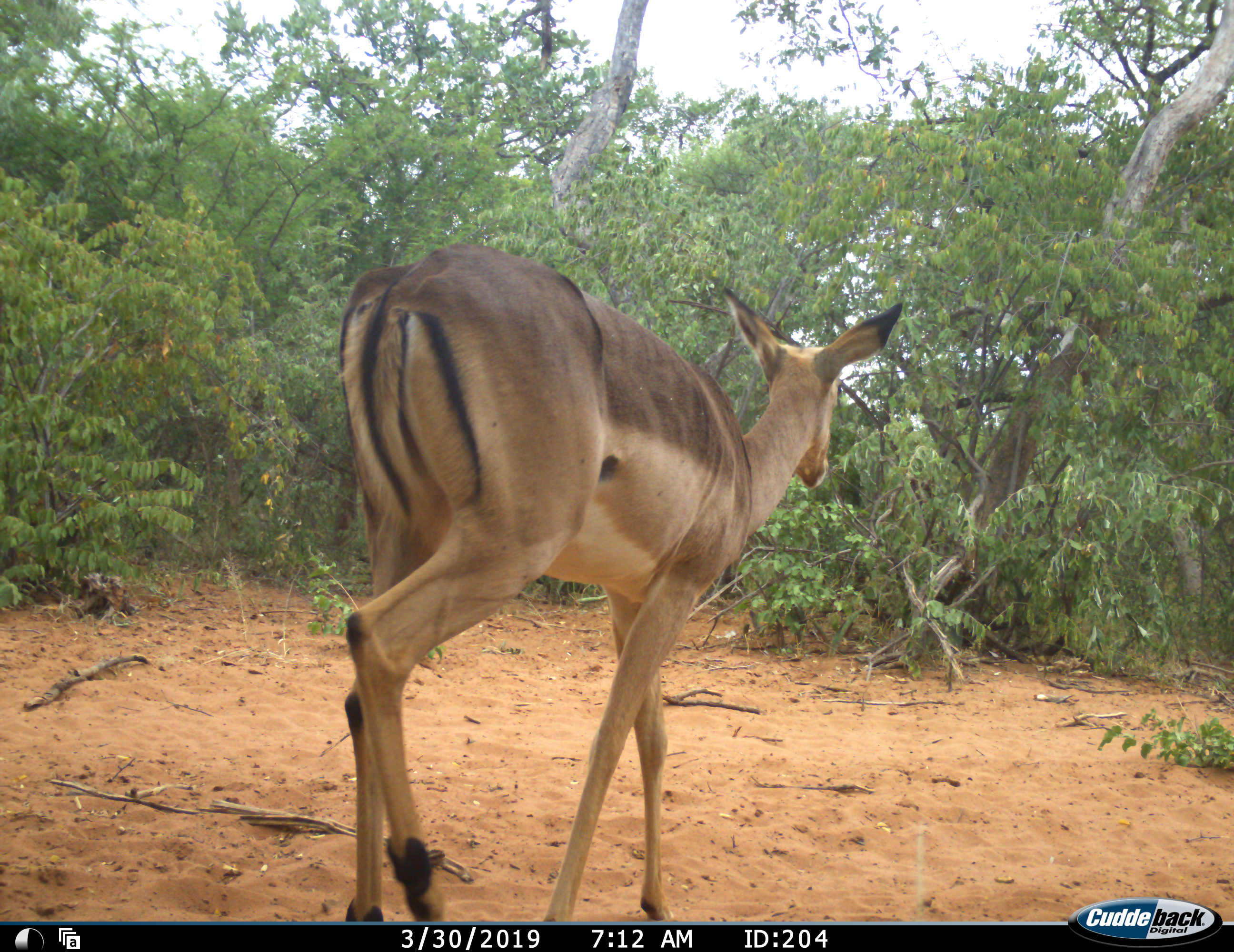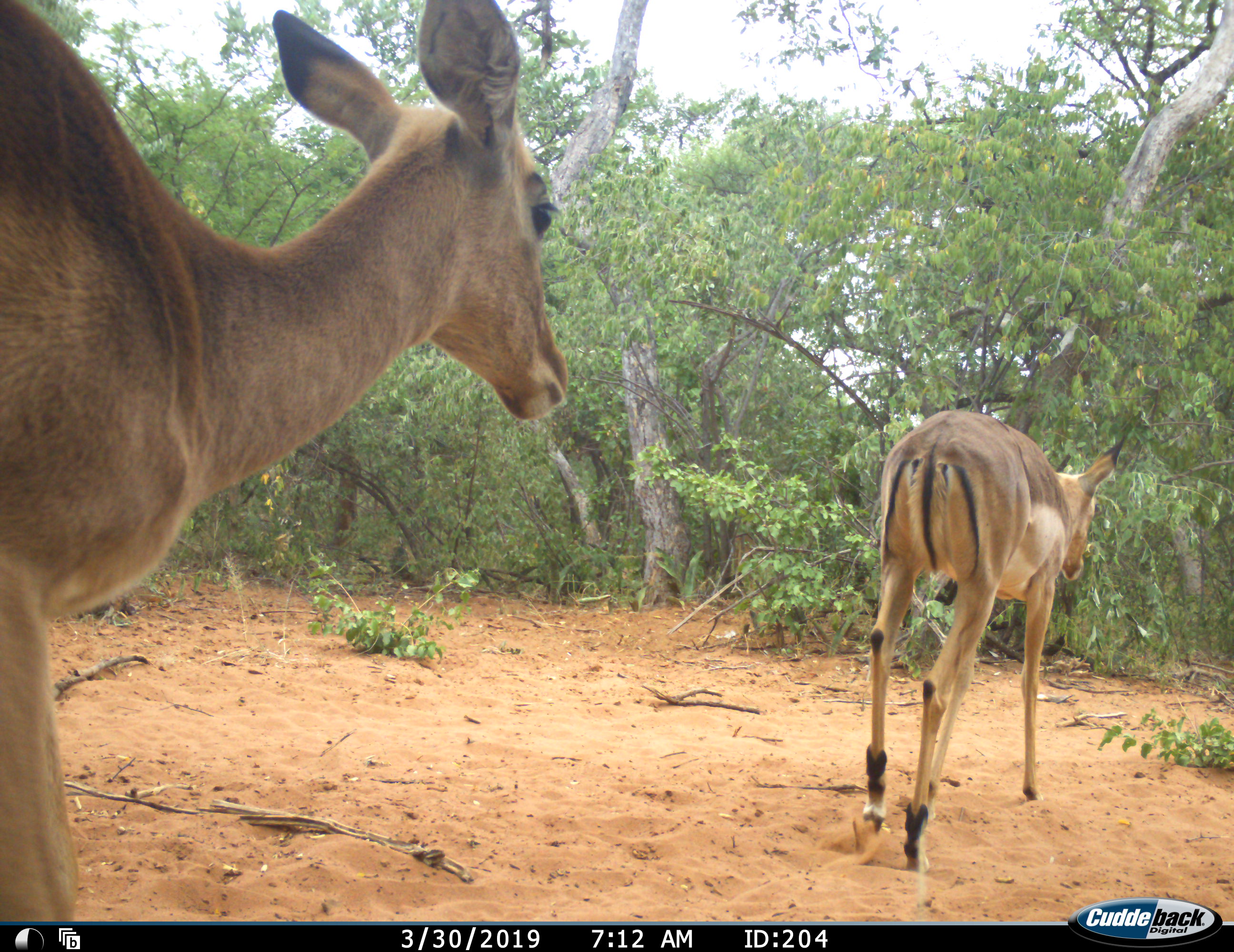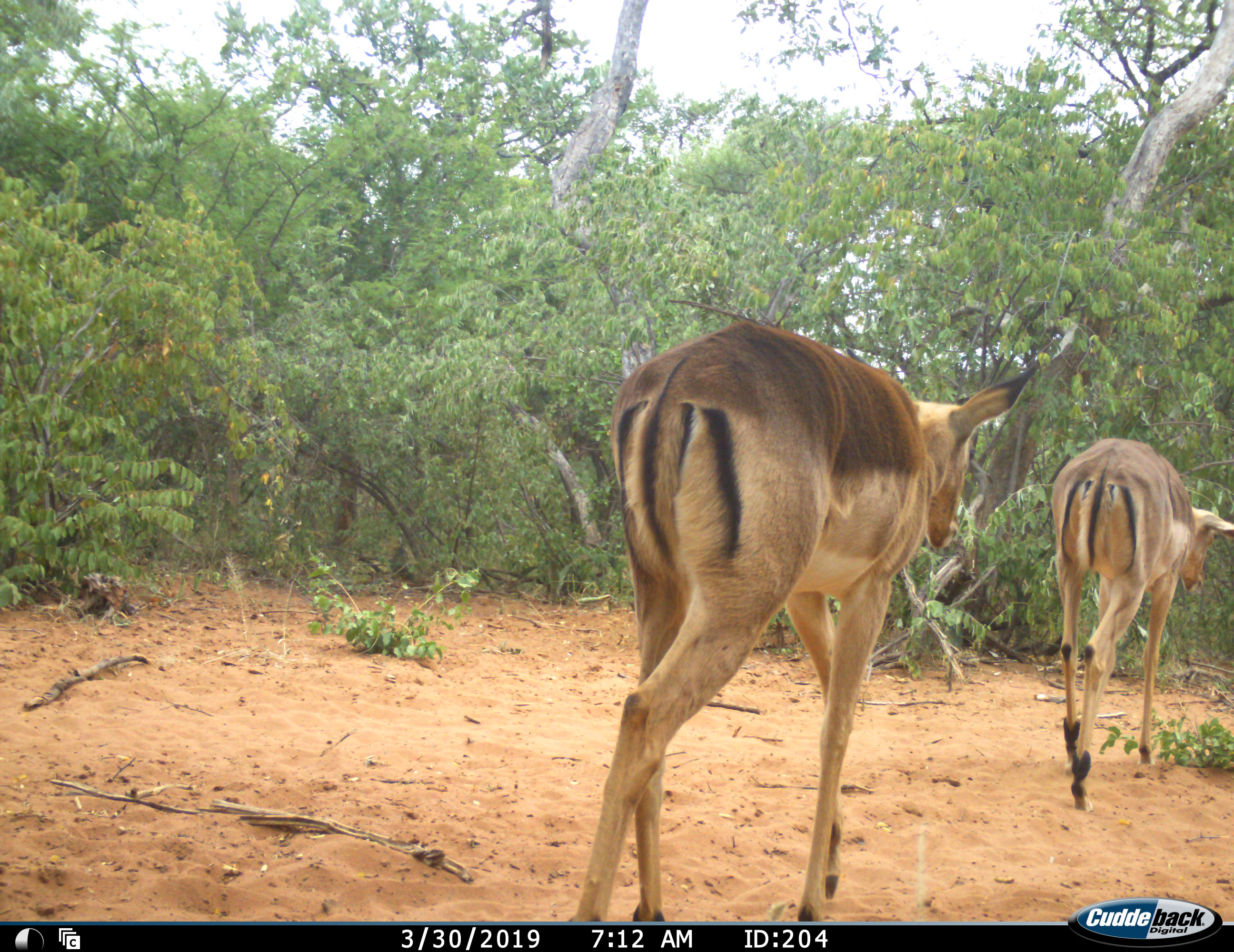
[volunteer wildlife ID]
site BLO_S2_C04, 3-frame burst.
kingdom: Animalia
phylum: Chordata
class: Mammalia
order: Artiodactyla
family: Bovidae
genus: Aepyceros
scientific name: Aepyceros melampus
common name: impala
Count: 2.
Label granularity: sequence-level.